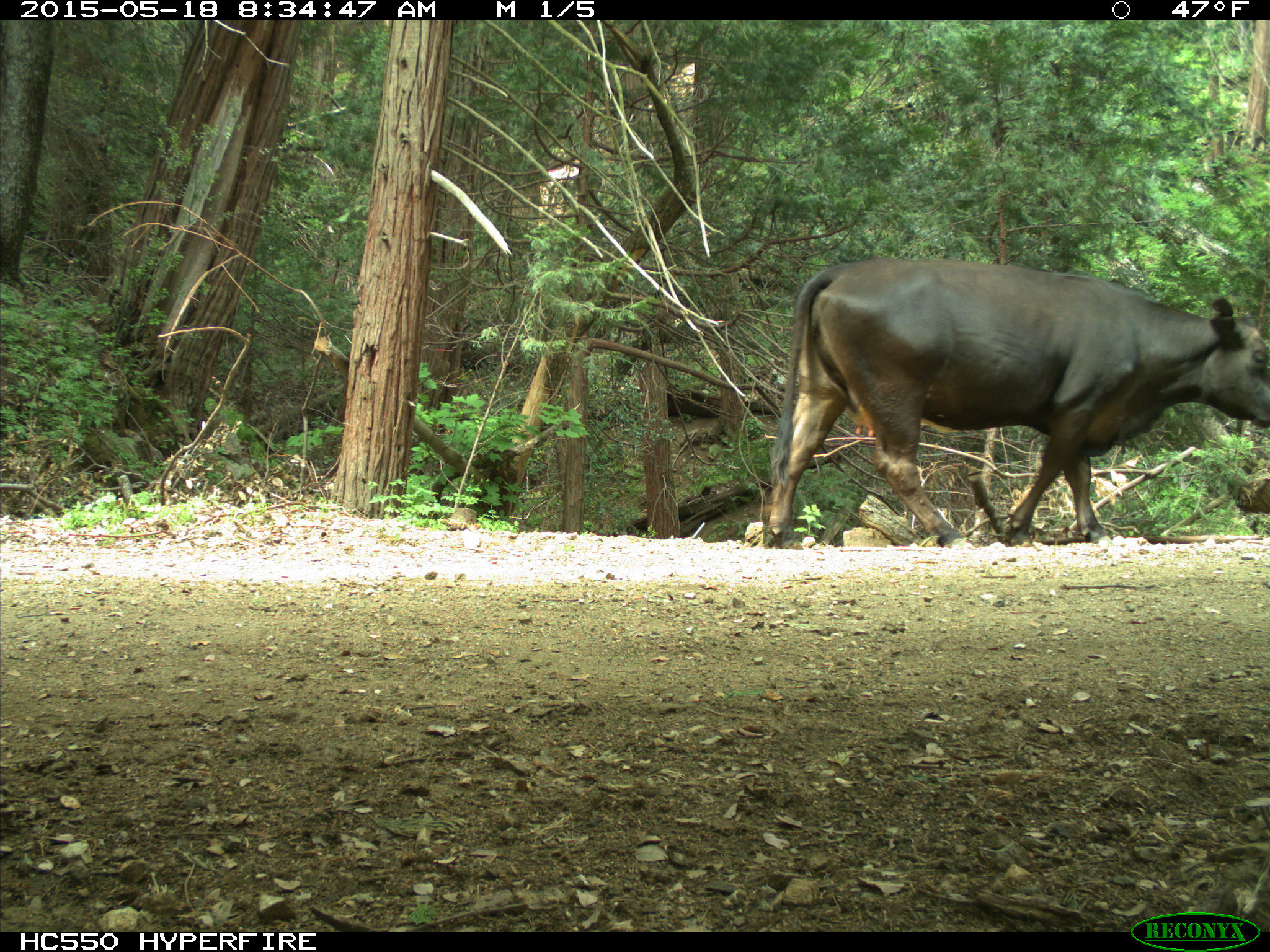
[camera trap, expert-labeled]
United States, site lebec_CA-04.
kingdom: Animalia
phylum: Chordata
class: Mammalia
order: Artiodactyla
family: Bovidae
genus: Bos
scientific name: Bos taurus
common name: domestic cow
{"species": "Bos taurus (domestic cow)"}